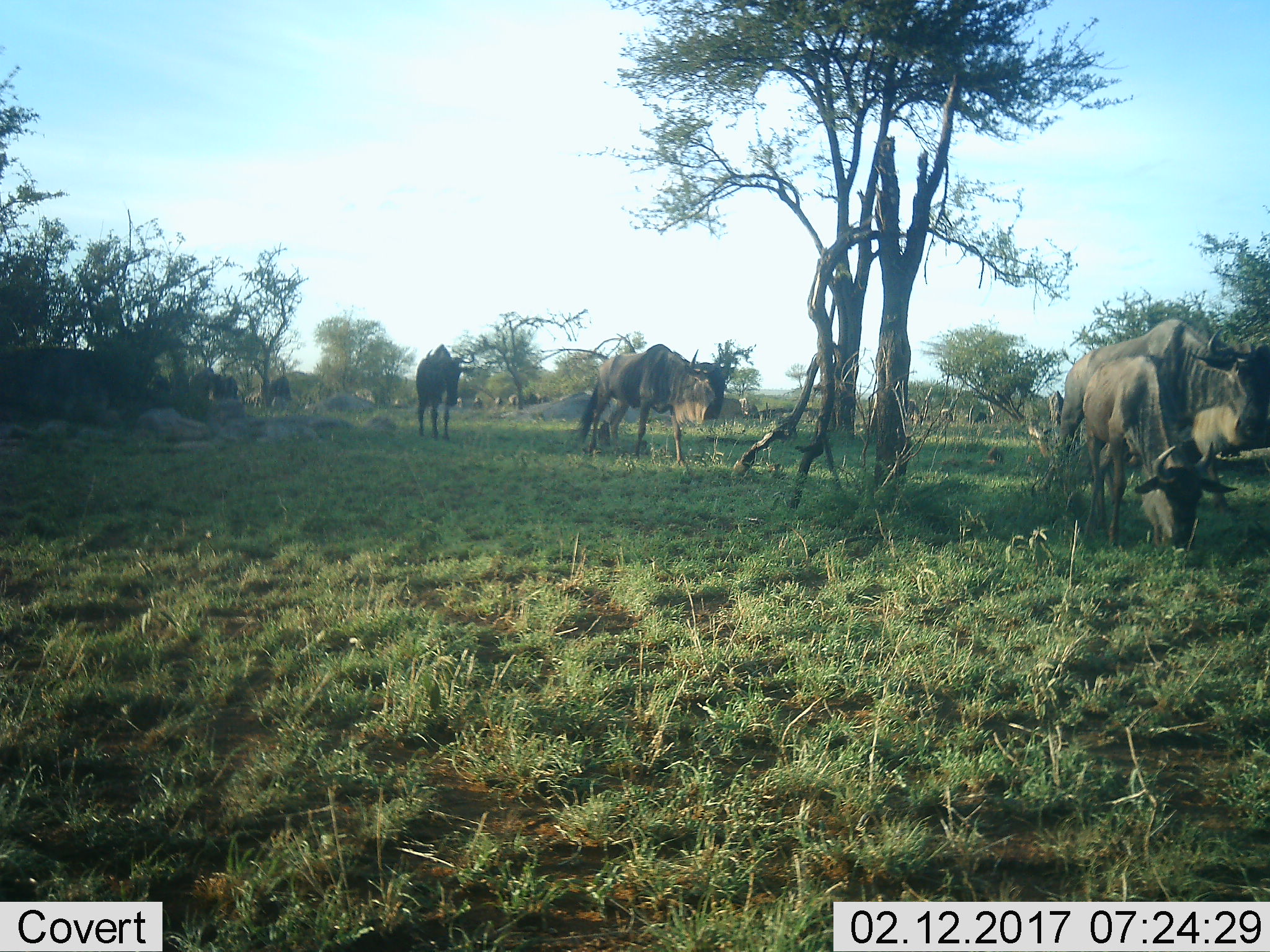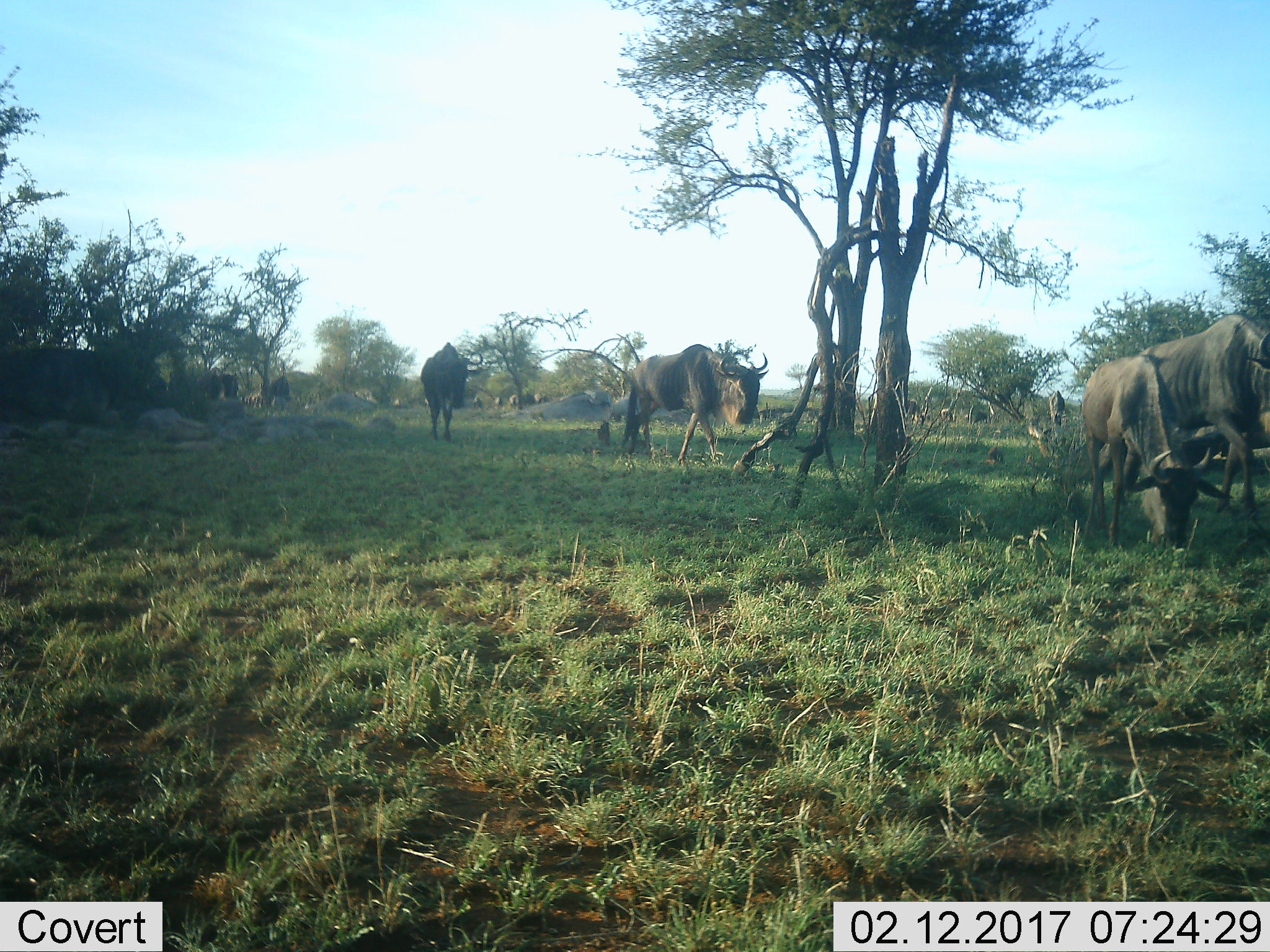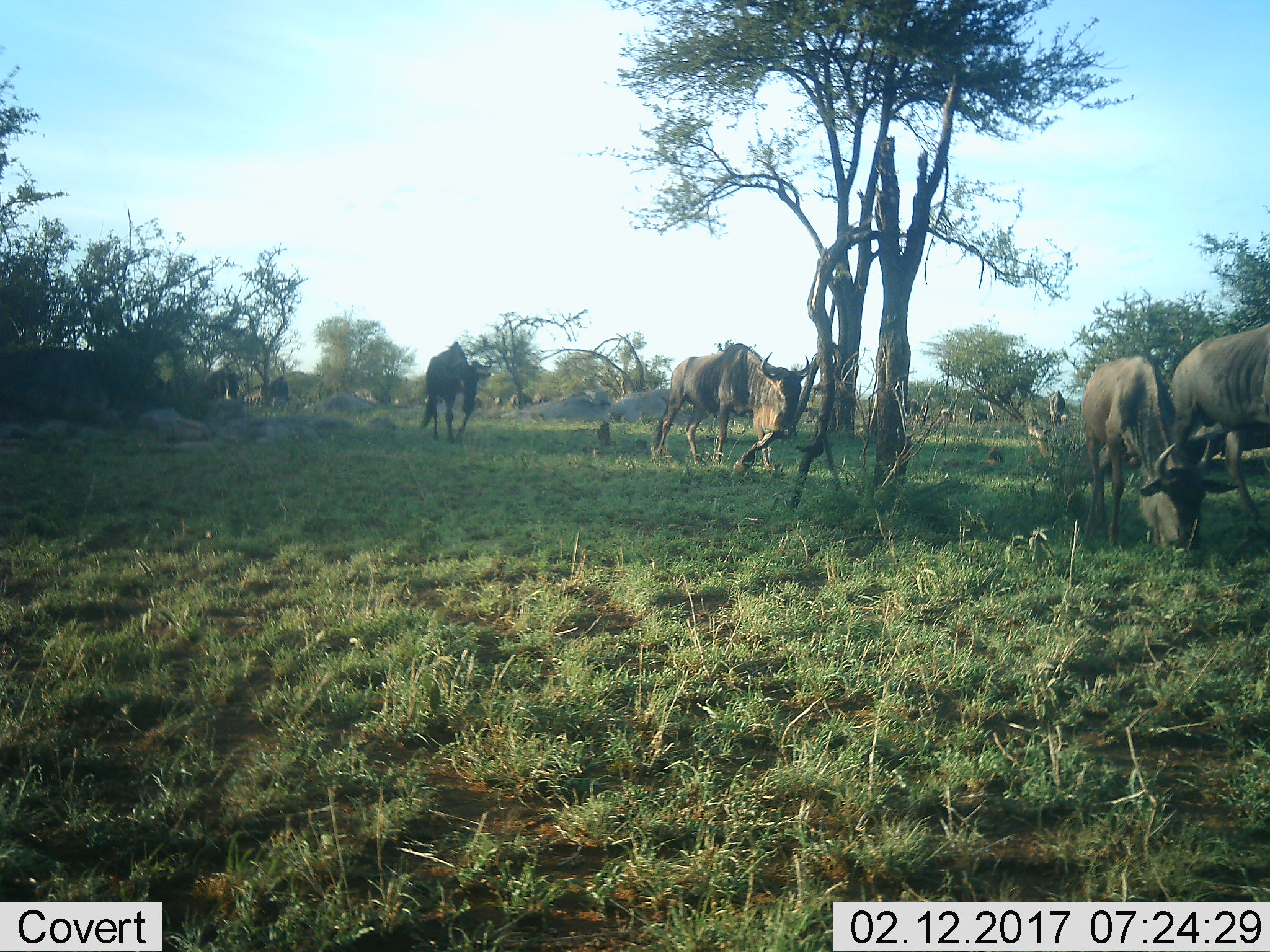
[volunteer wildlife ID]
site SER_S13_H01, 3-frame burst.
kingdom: Animalia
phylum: Chordata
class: Mammalia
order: Artiodactyla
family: Bovidae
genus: Connochaetes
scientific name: Connochaetes taurinus taurinus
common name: blue wildebeest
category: wildebeestblue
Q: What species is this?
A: Wildebeestblue (blue wildebeest) (Connochaetes taurinus taurinus).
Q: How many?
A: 11-50.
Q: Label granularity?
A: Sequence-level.